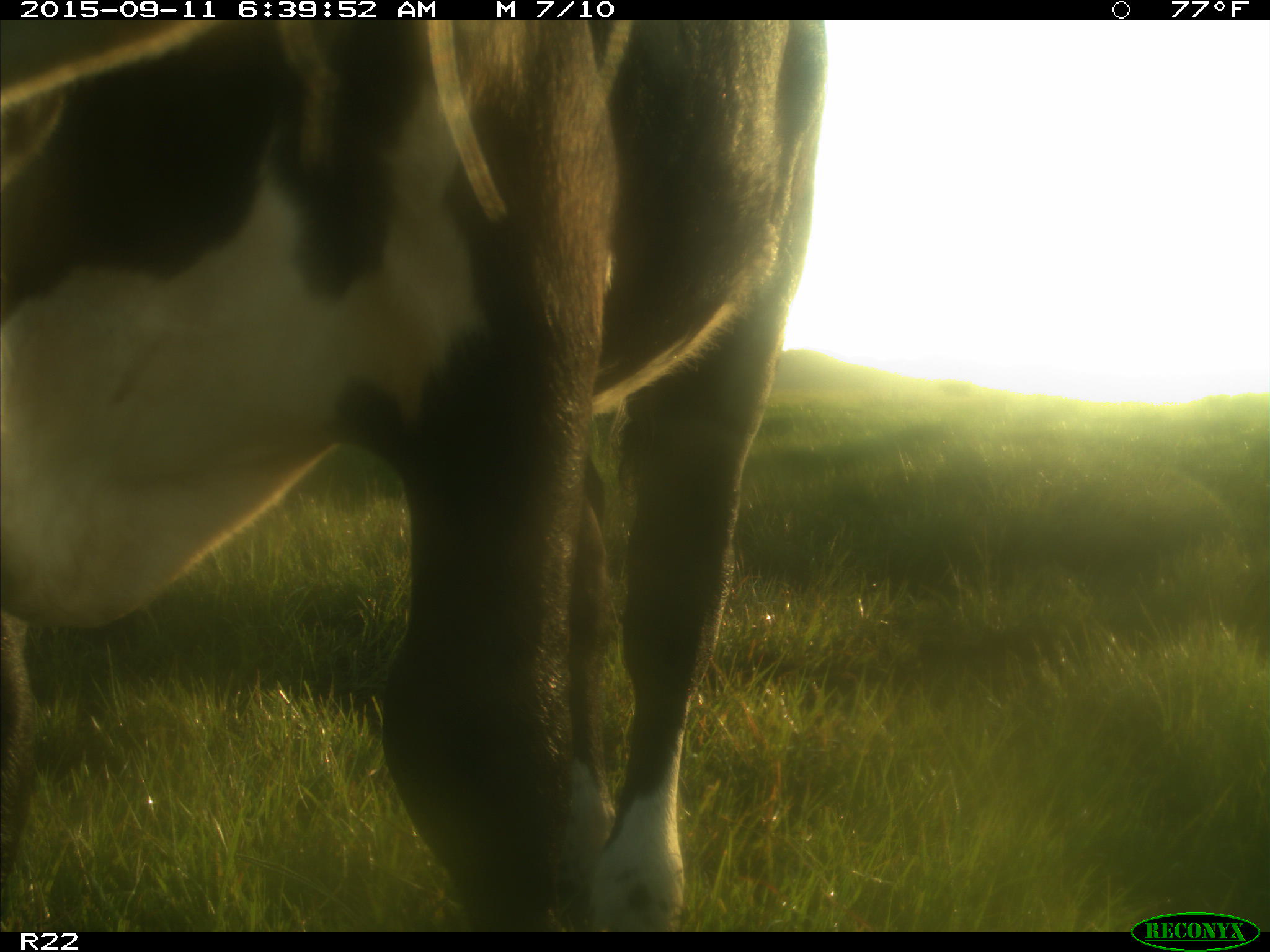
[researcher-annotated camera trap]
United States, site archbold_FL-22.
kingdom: Animalia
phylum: Chordata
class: Mammalia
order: Artiodactyla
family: Bovidae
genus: Bos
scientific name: Bos taurus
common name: domestic cow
Bos taurus (domestic cow).